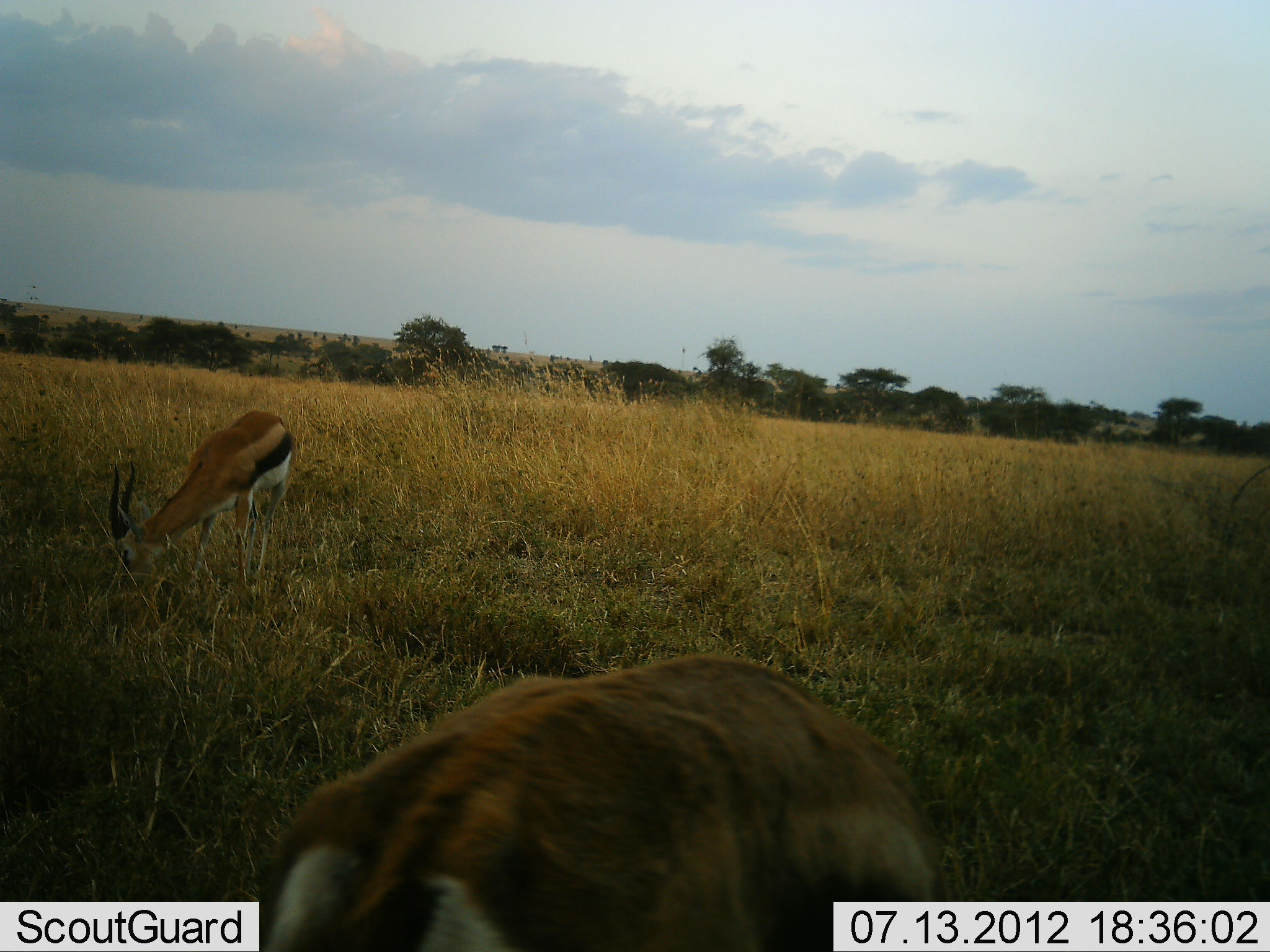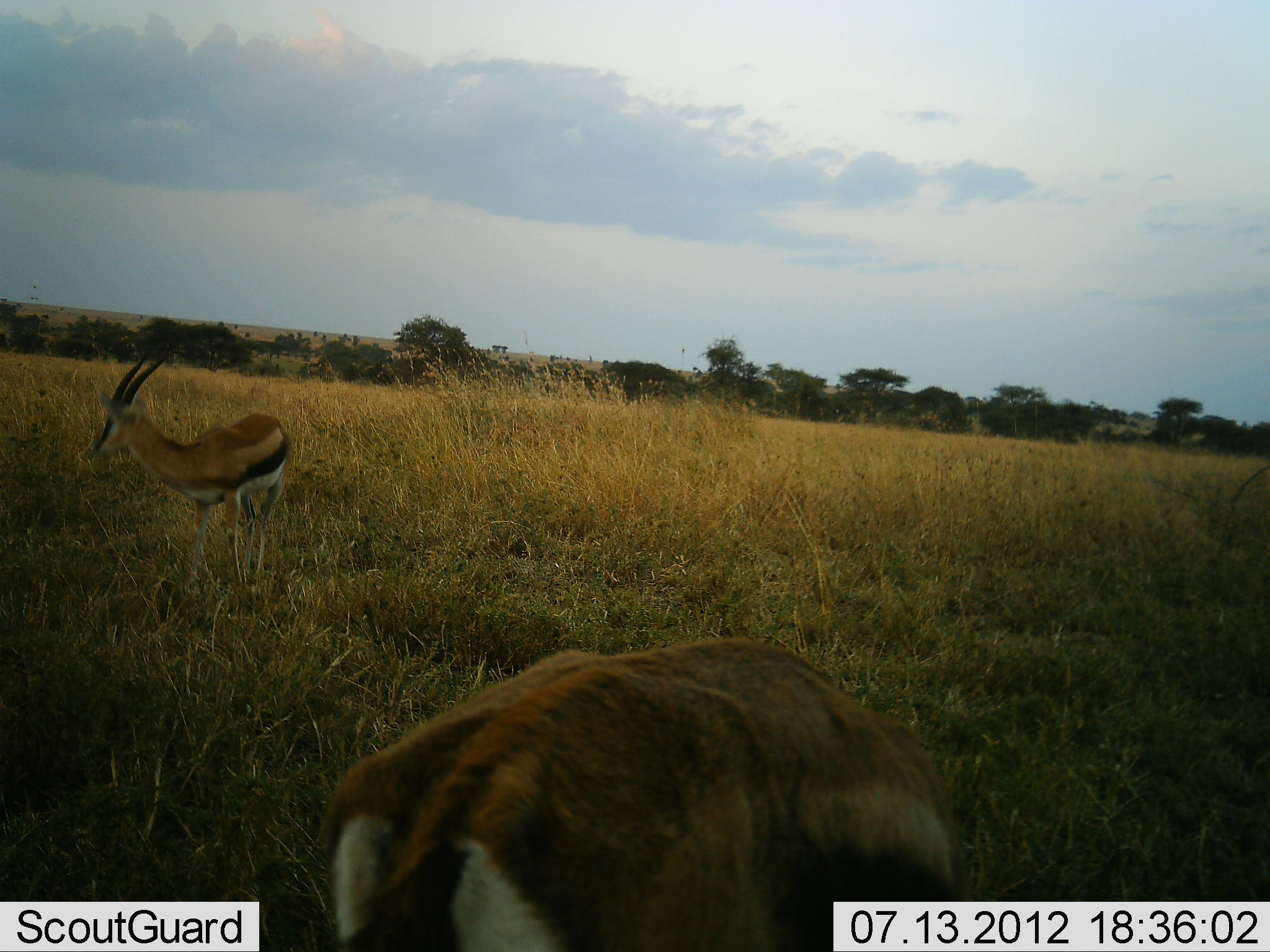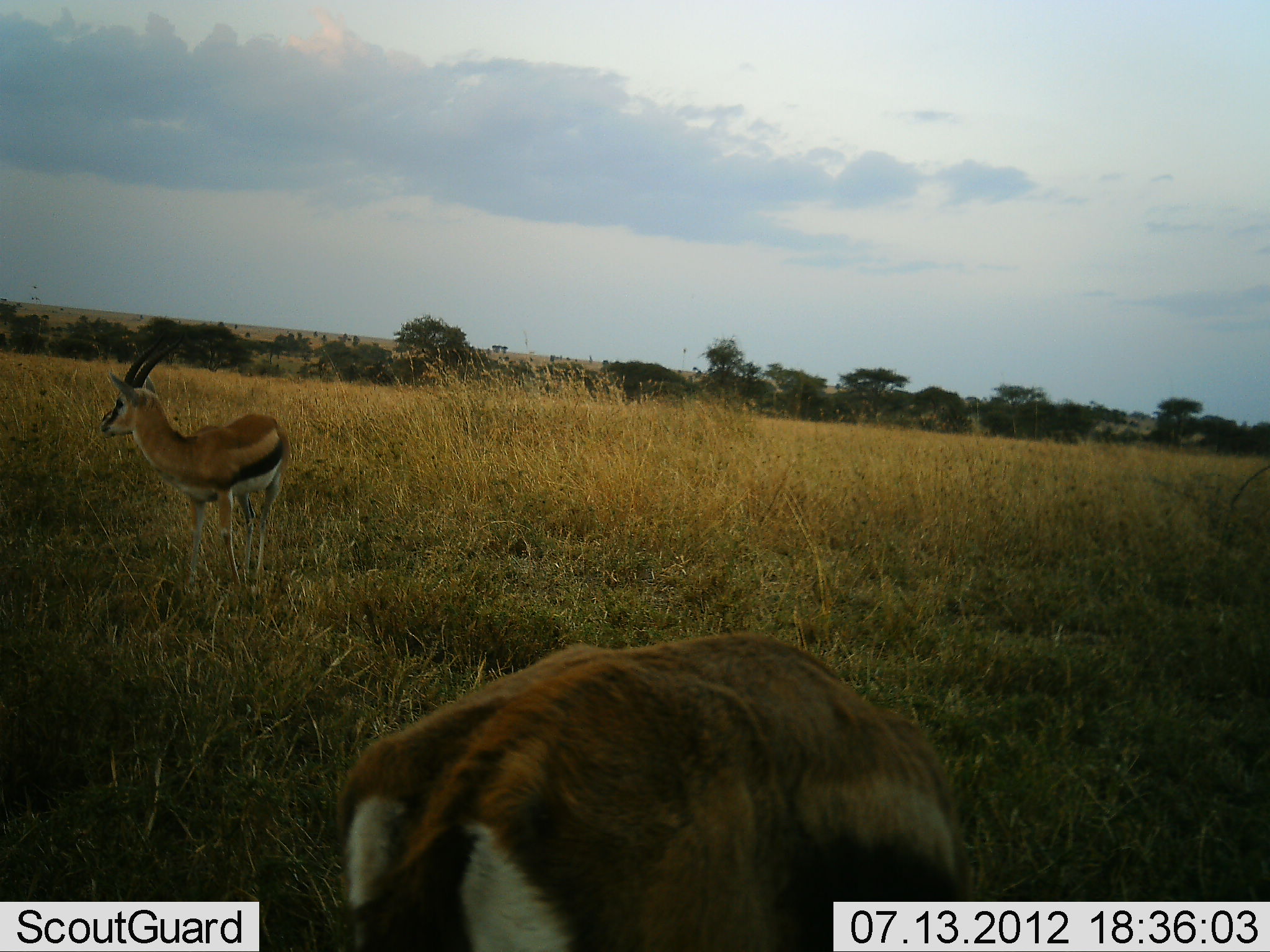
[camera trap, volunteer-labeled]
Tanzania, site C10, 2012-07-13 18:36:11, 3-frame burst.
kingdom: Animalia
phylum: Chordata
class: Mammalia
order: Artiodactyla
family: Bovidae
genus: Eudorcas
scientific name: Eudorcas thomsonii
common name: thomson's gazelle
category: gazellethomsons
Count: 2.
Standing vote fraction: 70%.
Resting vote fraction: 10%.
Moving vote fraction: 0%.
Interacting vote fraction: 0%.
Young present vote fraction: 0%.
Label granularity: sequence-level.